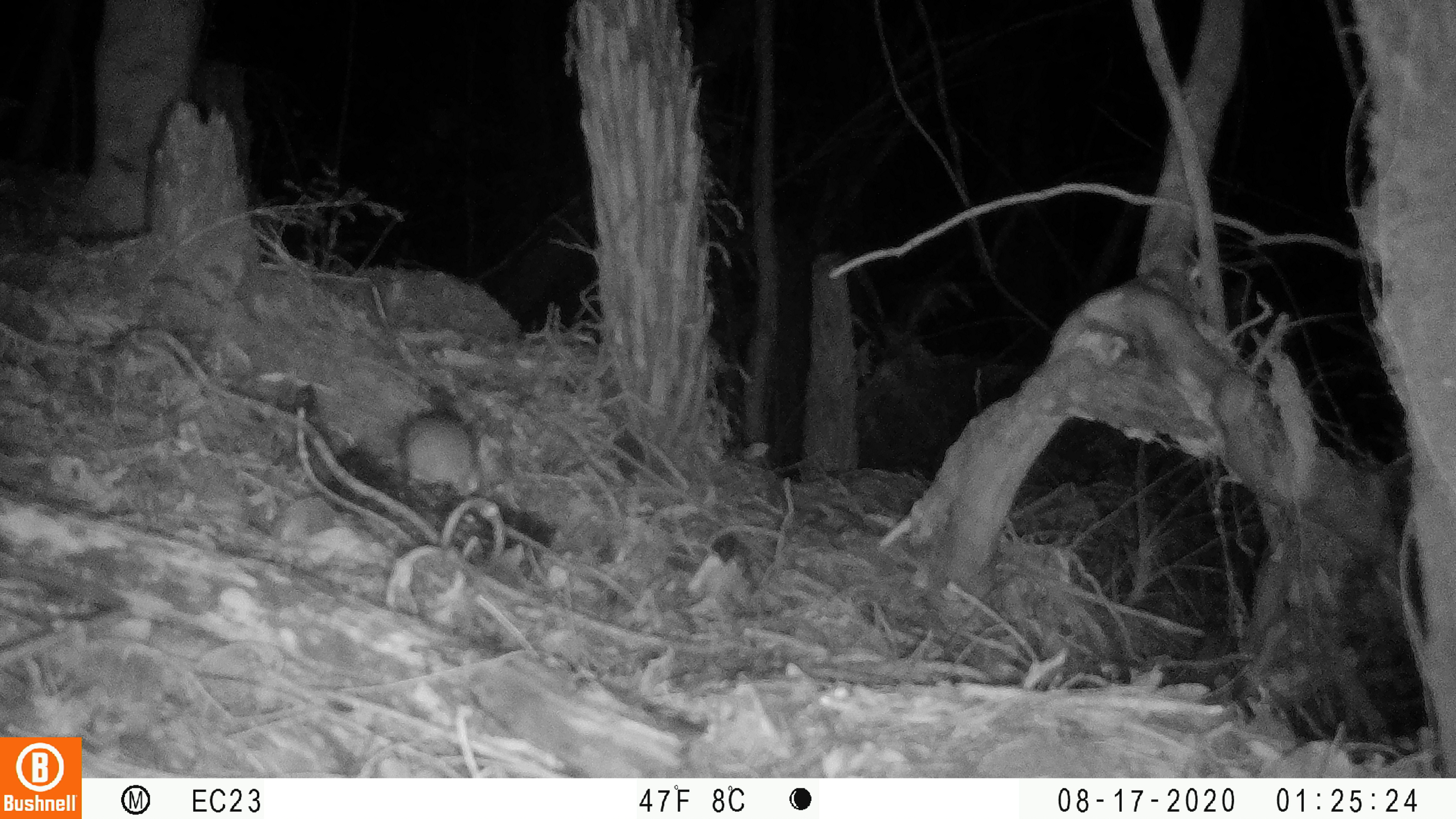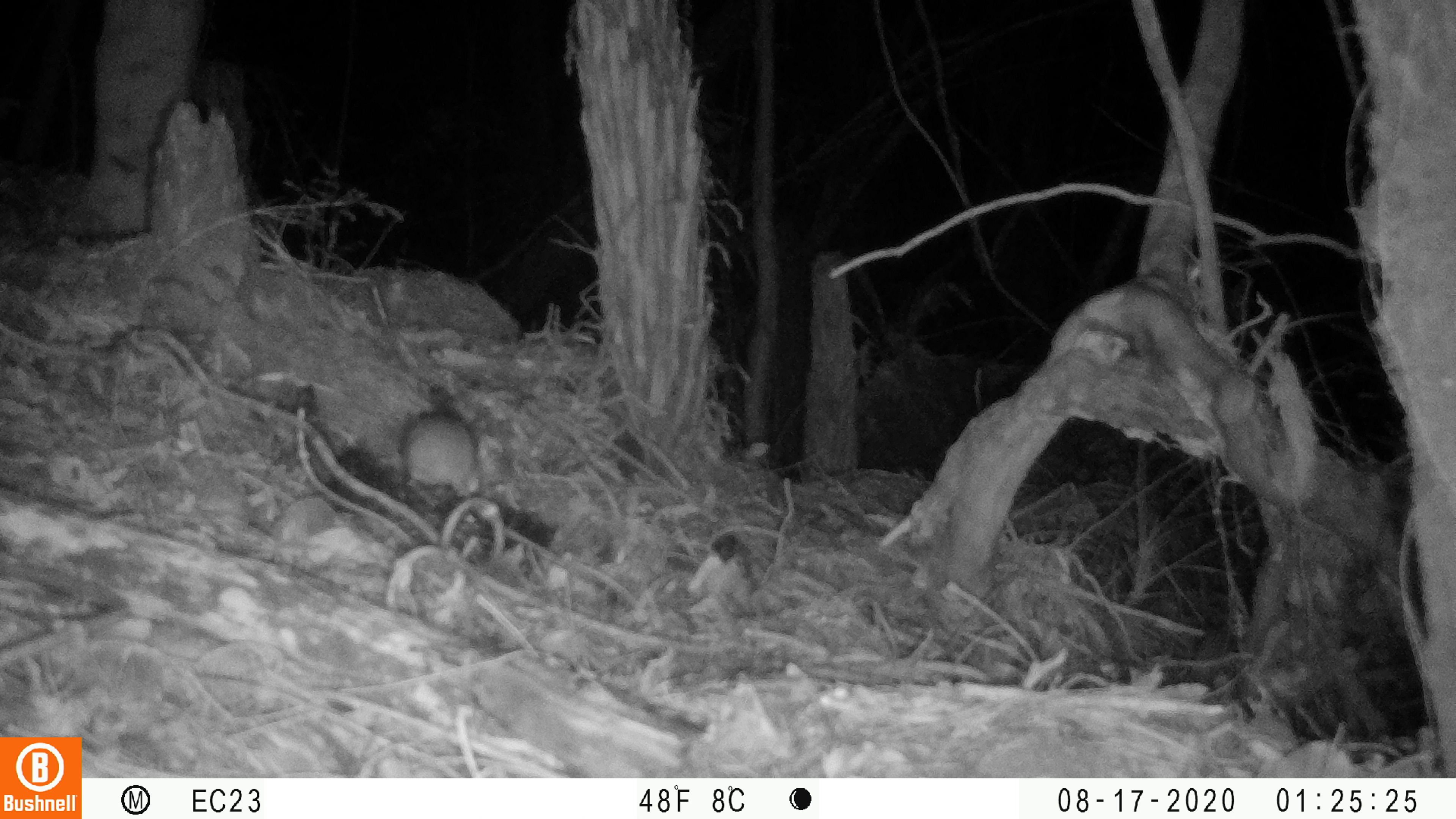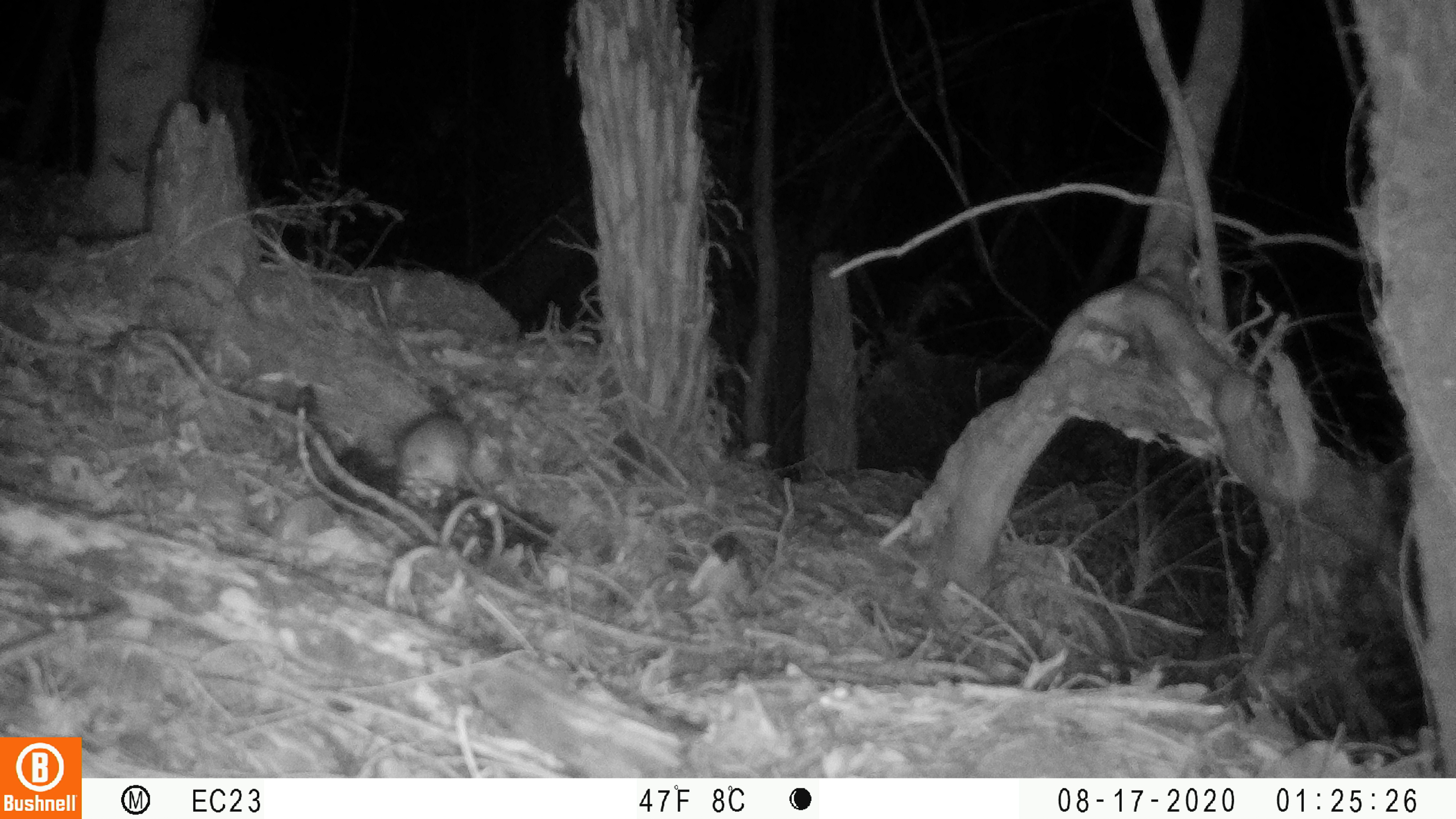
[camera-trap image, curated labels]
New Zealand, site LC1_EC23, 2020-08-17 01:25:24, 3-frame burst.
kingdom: Animalia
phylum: Chordata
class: Mammalia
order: Rodentia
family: Muridae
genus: Rattus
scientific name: Rattus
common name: rat